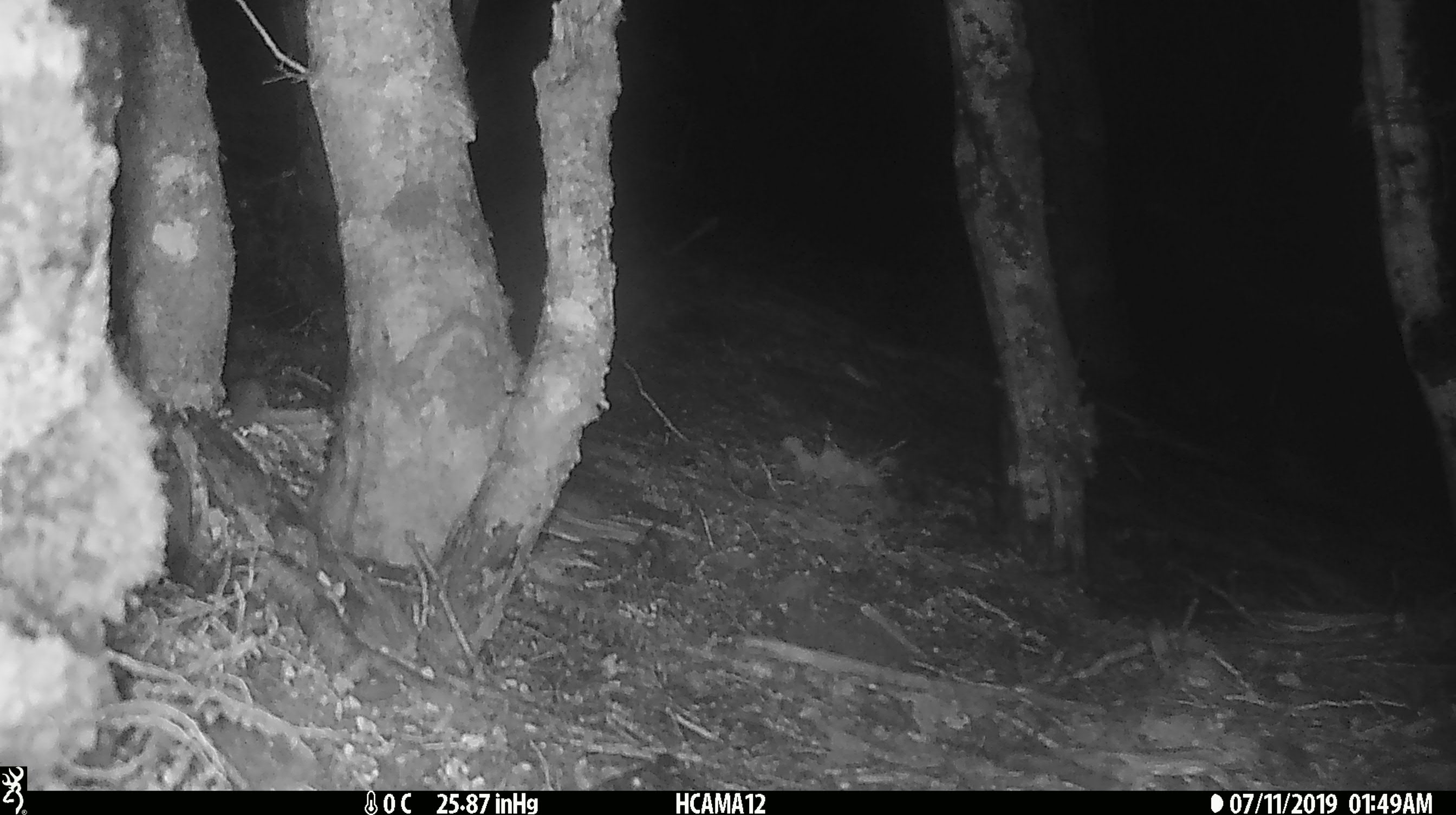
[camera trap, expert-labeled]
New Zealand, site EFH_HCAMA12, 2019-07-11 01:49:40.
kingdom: Animalia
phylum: Chordata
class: Mammalia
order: Rodentia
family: Muridae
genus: Mus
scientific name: Mus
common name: mouse